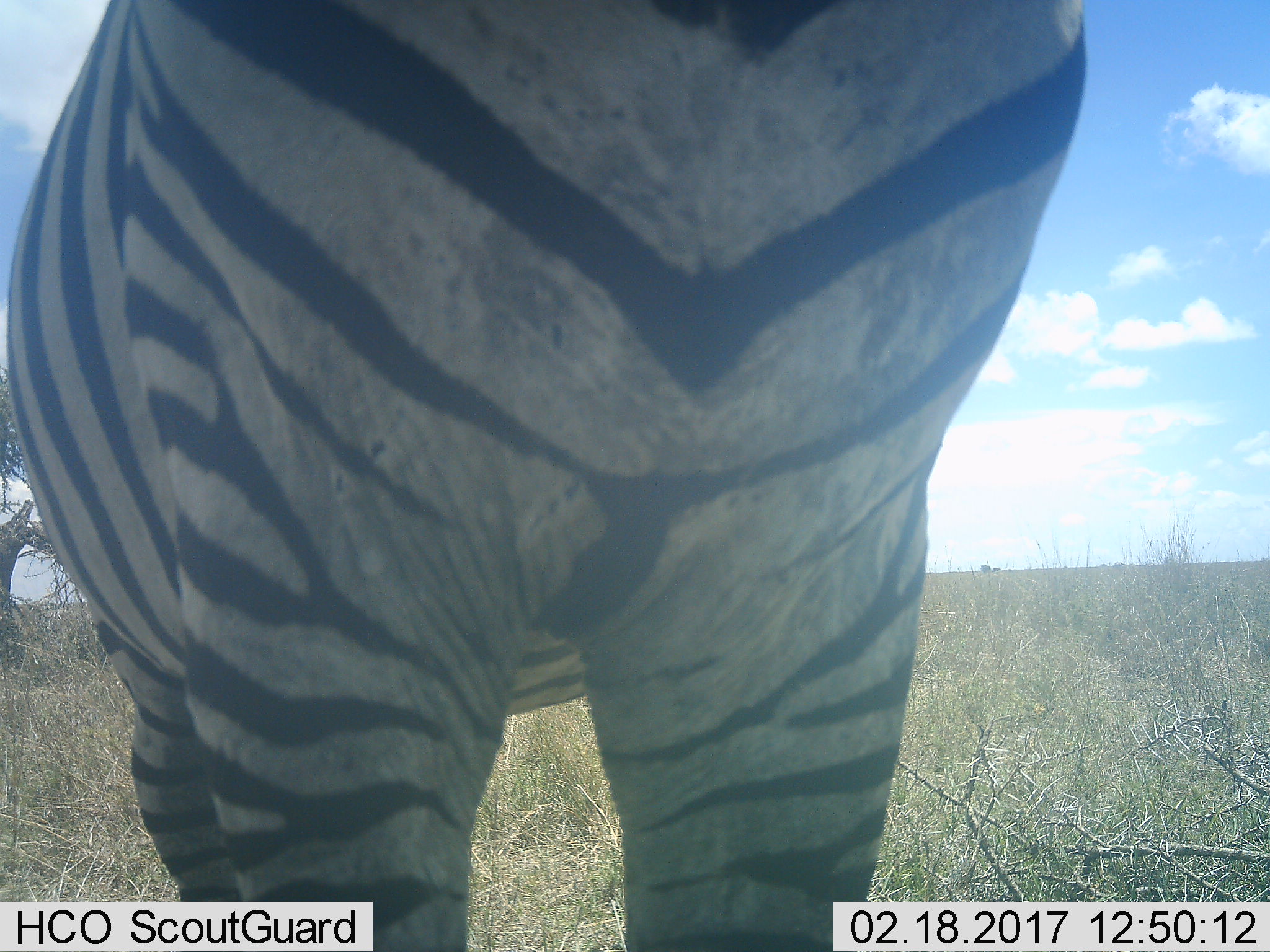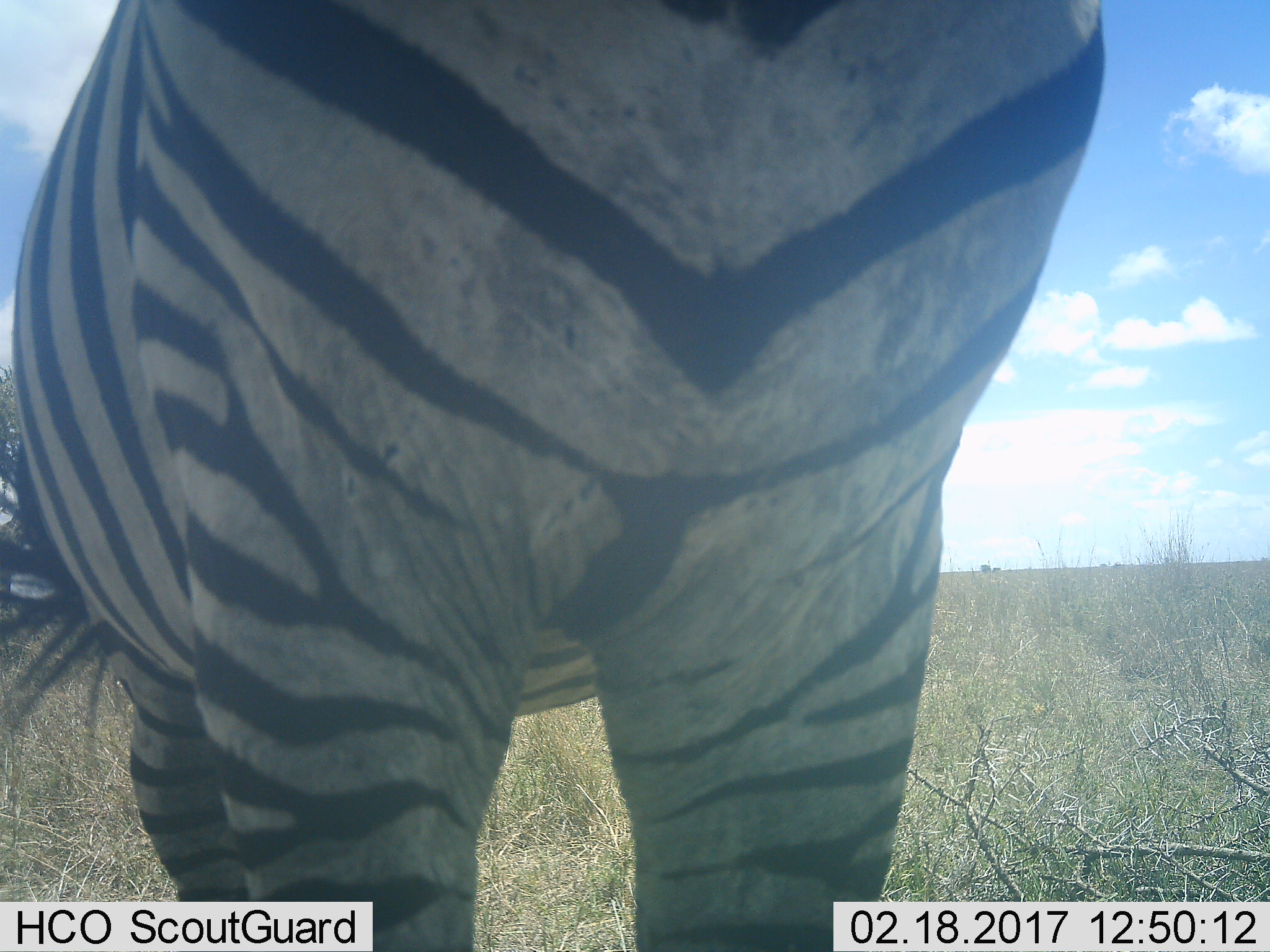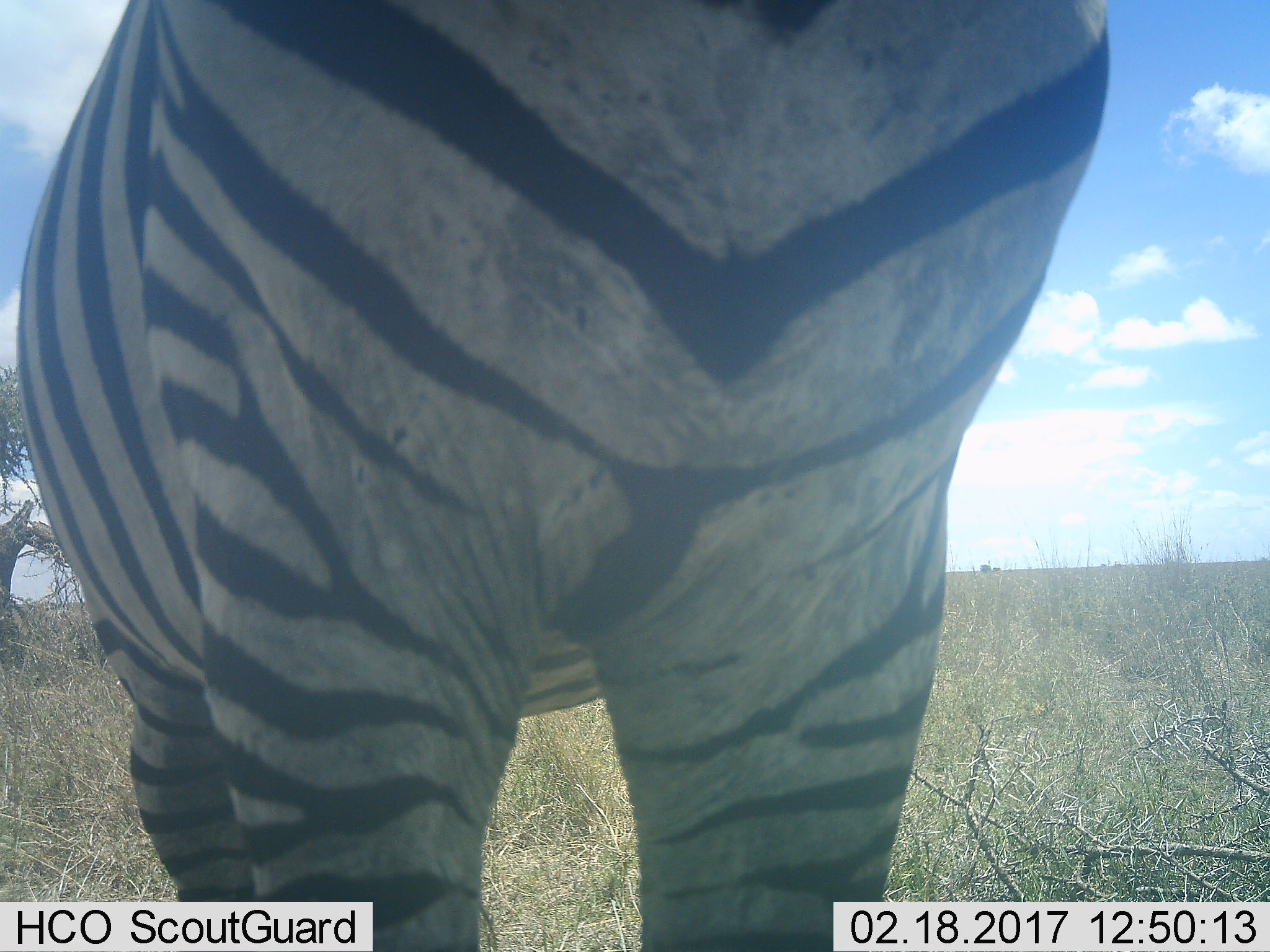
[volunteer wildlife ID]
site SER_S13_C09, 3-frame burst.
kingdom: Animalia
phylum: Chordata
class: Mammalia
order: Perissodactyla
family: Equidae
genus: Equus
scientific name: Equus quagga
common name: plains zebra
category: zebraplains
Zebraplains (plains zebra) (Equus quagga), count 1. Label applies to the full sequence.